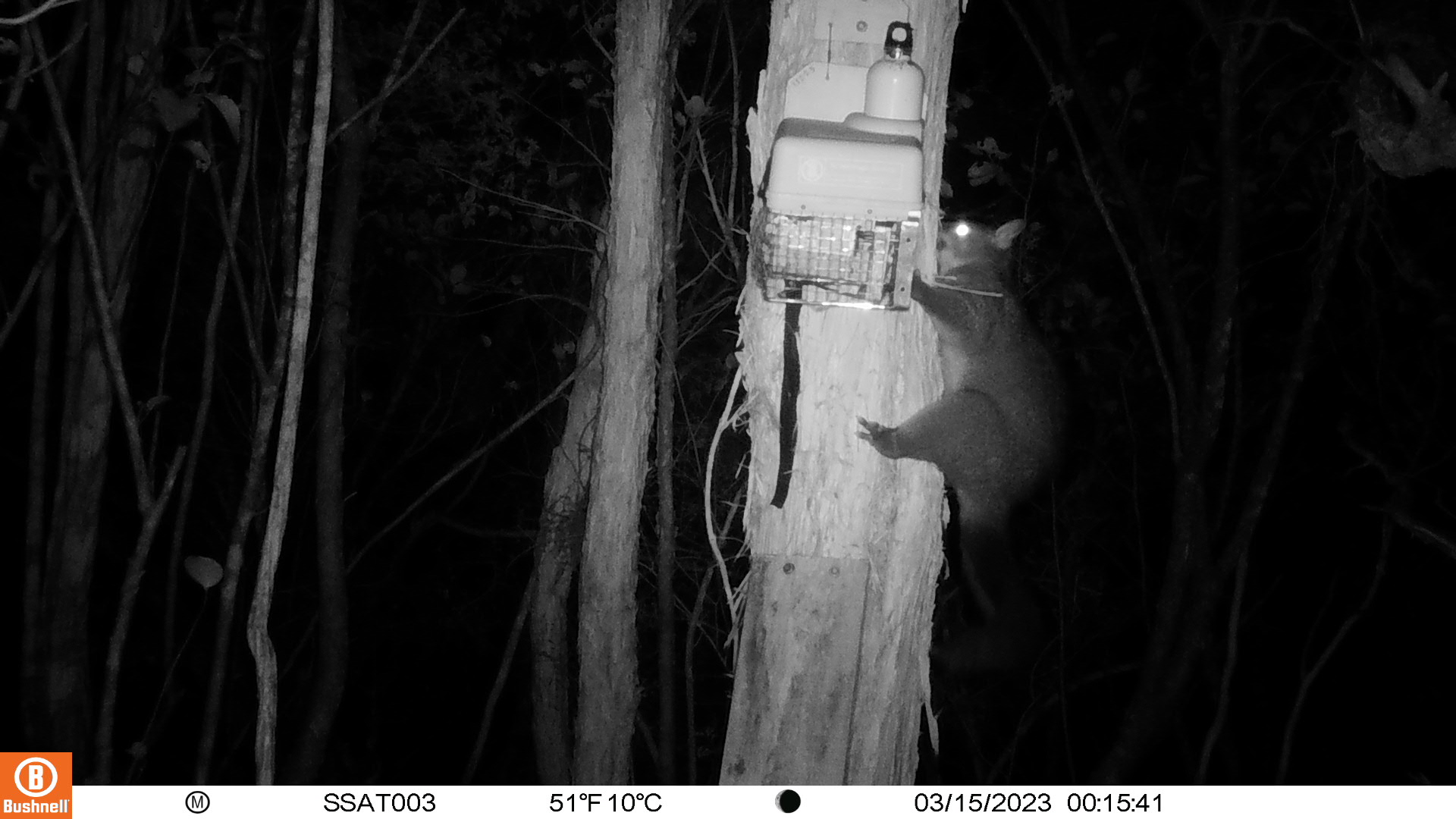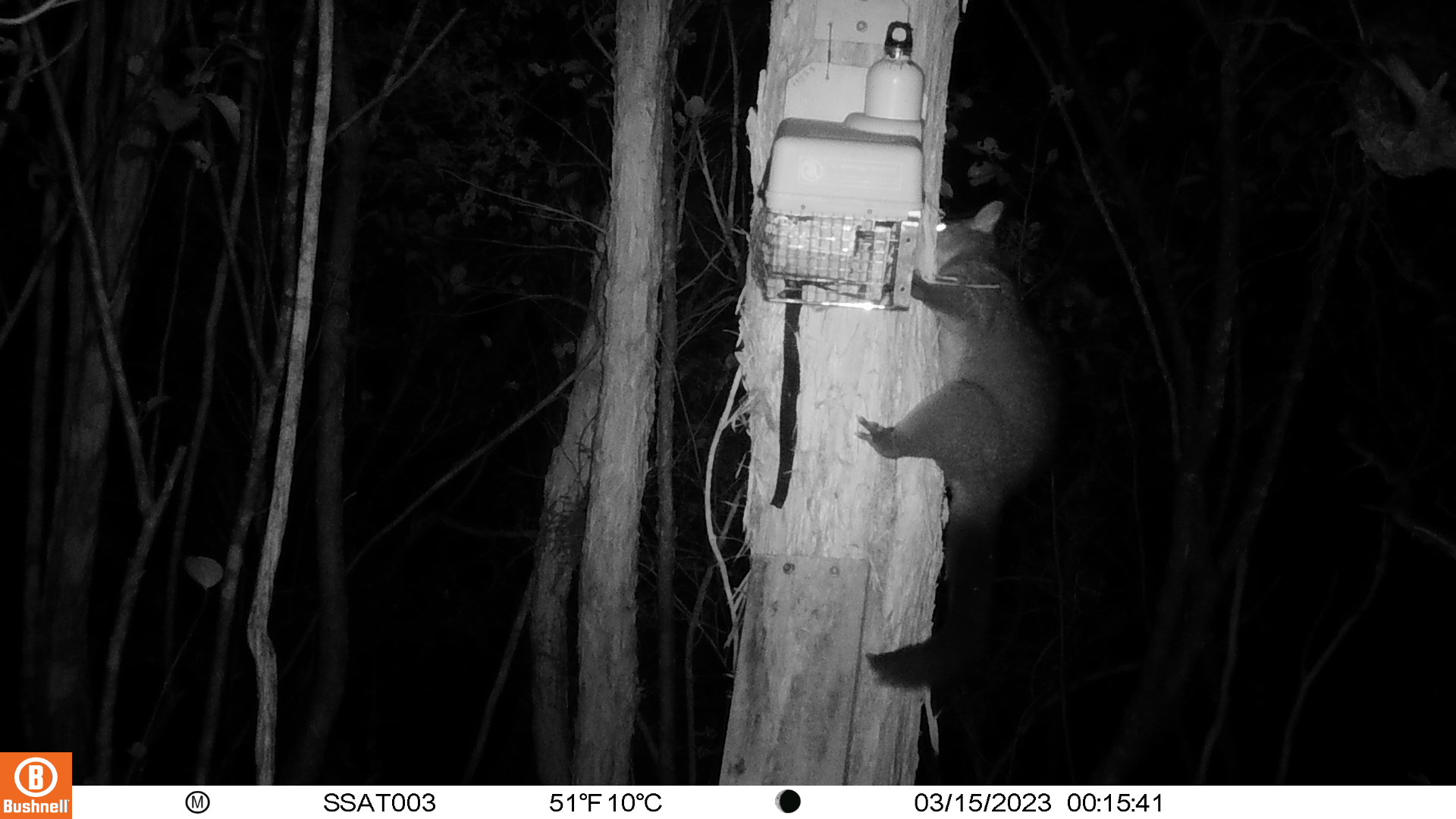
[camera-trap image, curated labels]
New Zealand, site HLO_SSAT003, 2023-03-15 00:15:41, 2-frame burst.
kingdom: Animalia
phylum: Chordata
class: Mammalia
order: Diprotodontia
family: Phalangeridae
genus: Trichosurus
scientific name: Trichosurus vulpecula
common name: common brushtail possum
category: possum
Possum (common brushtail possum) (Trichosurus vulpecula).